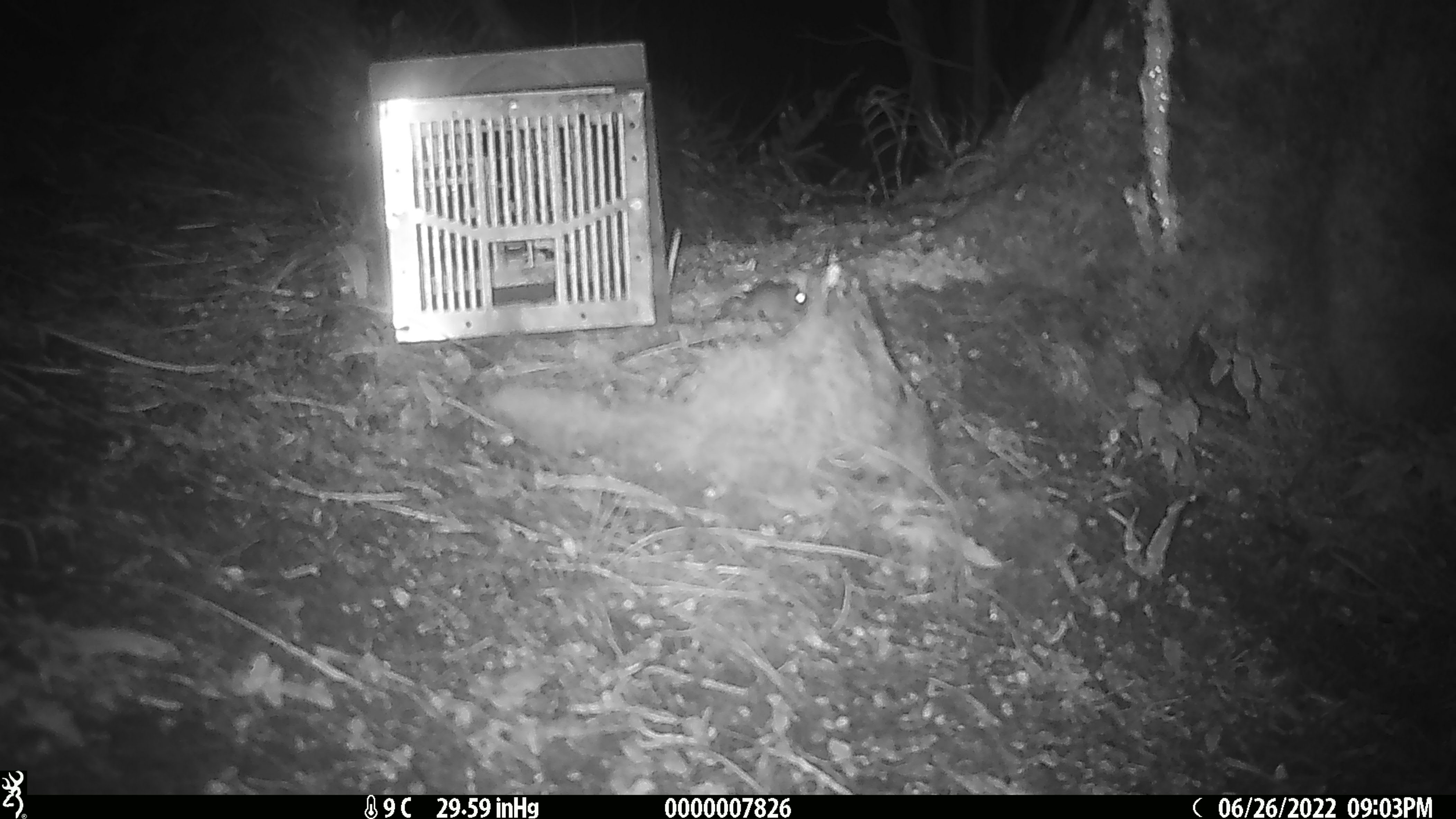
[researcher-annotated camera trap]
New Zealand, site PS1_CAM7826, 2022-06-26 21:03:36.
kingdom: Animalia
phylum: Chordata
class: Mammalia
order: Rodentia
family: Muridae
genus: Mus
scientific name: Mus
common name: mouse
Mouse (Mus).